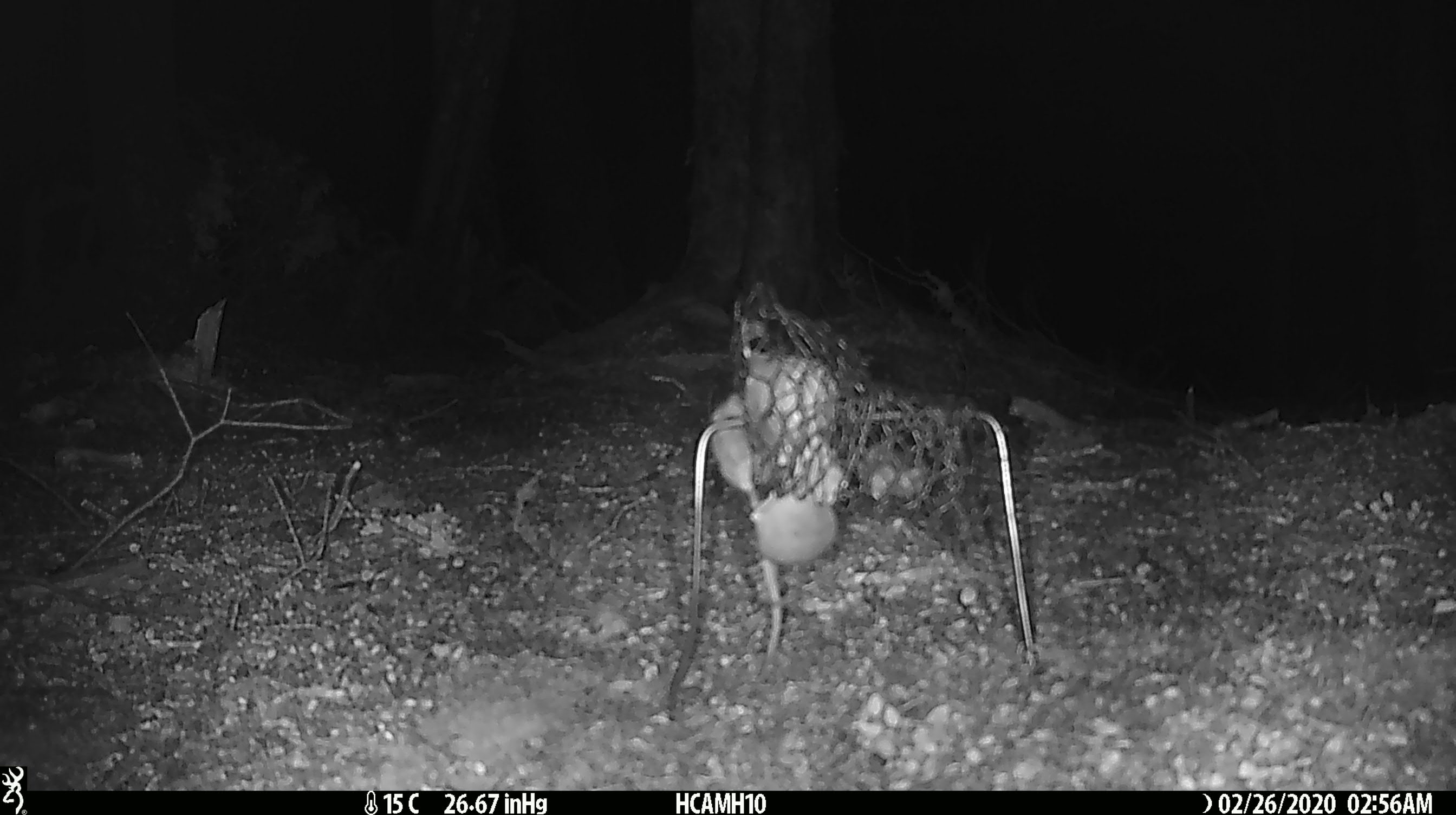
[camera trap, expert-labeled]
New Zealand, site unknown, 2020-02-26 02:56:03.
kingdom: Animalia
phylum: Chordata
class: Mammalia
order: Rodentia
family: Muridae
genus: Mus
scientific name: Mus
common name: mouse